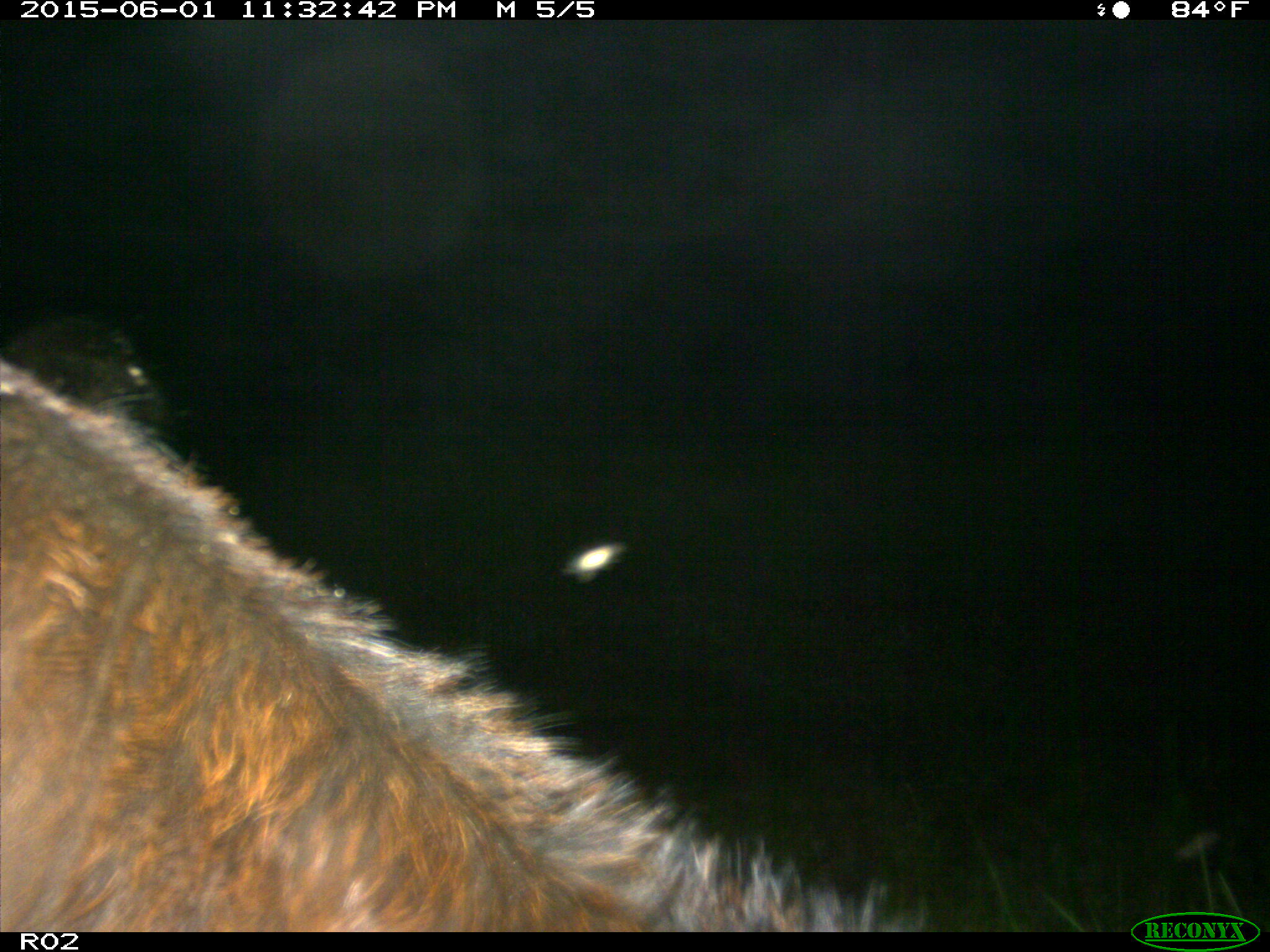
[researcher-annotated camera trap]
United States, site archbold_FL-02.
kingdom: Animalia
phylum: Chordata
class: Mammalia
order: Artiodactyla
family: Bovidae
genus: Bos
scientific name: Bos taurus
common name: domestic cow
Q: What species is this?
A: Bos taurus (domestic cow).